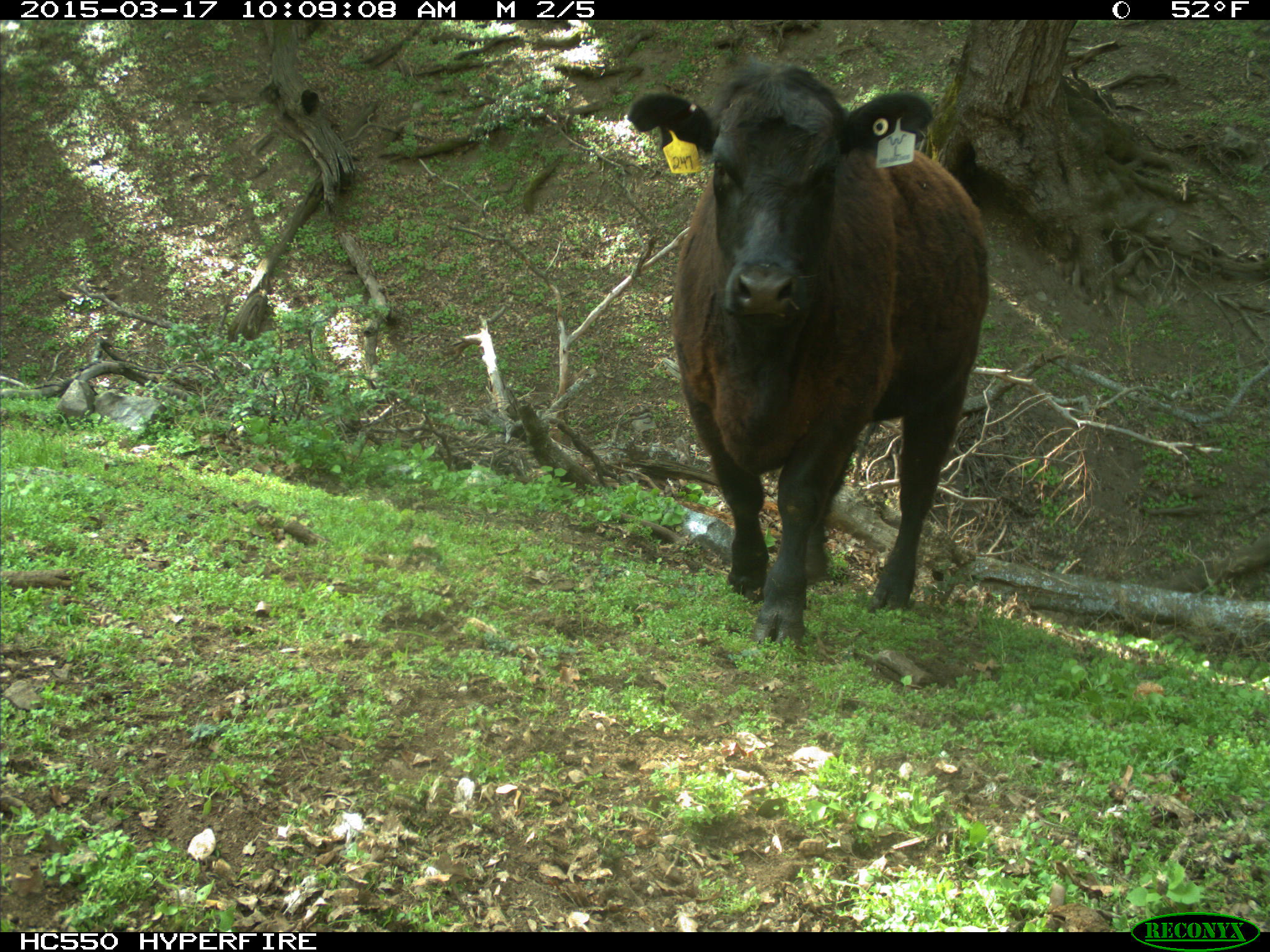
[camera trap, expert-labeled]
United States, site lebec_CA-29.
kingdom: Animalia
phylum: Chordata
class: Mammalia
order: Artiodactyla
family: Bovidae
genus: Bos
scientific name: Bos taurus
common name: domestic cow